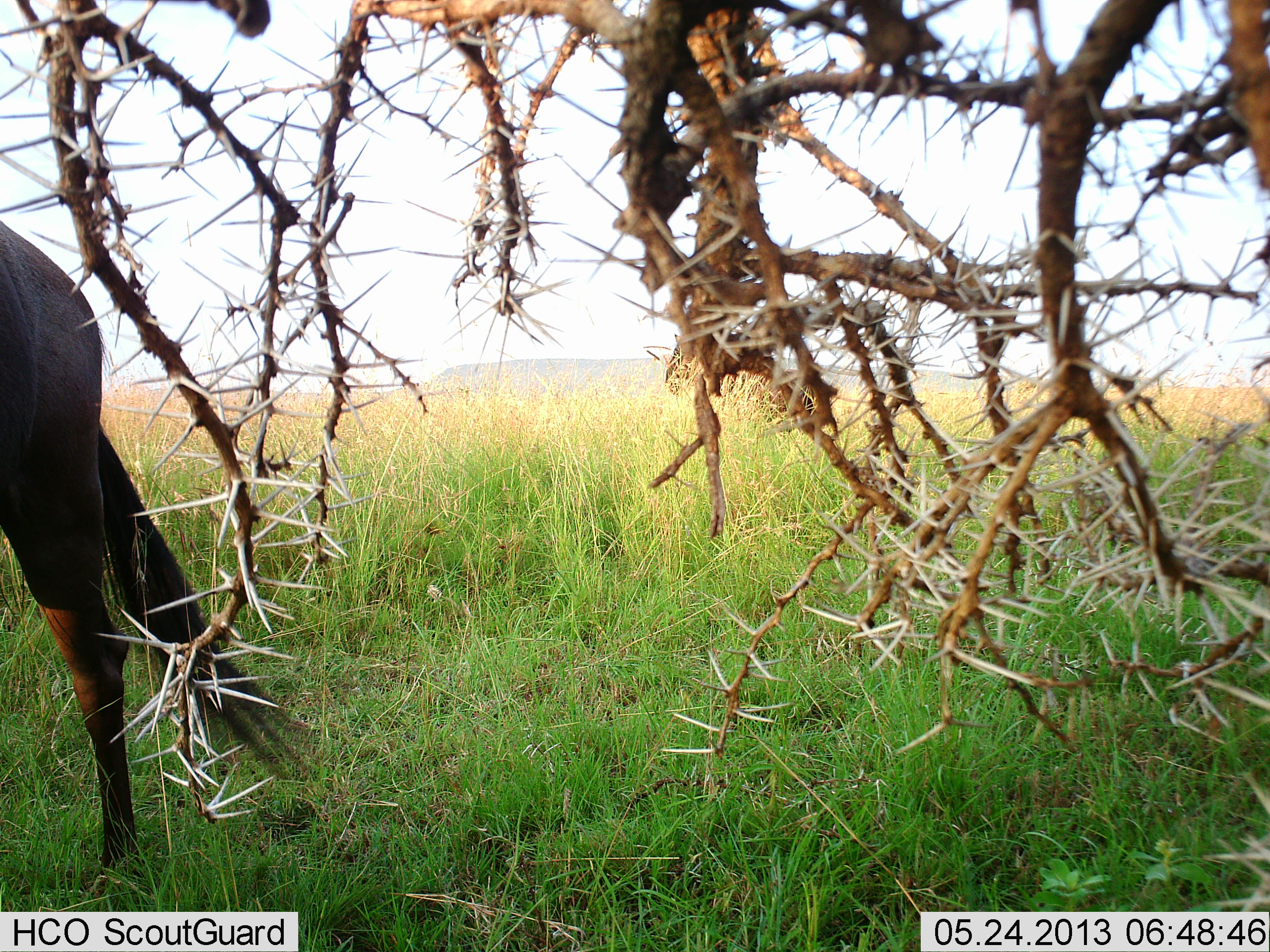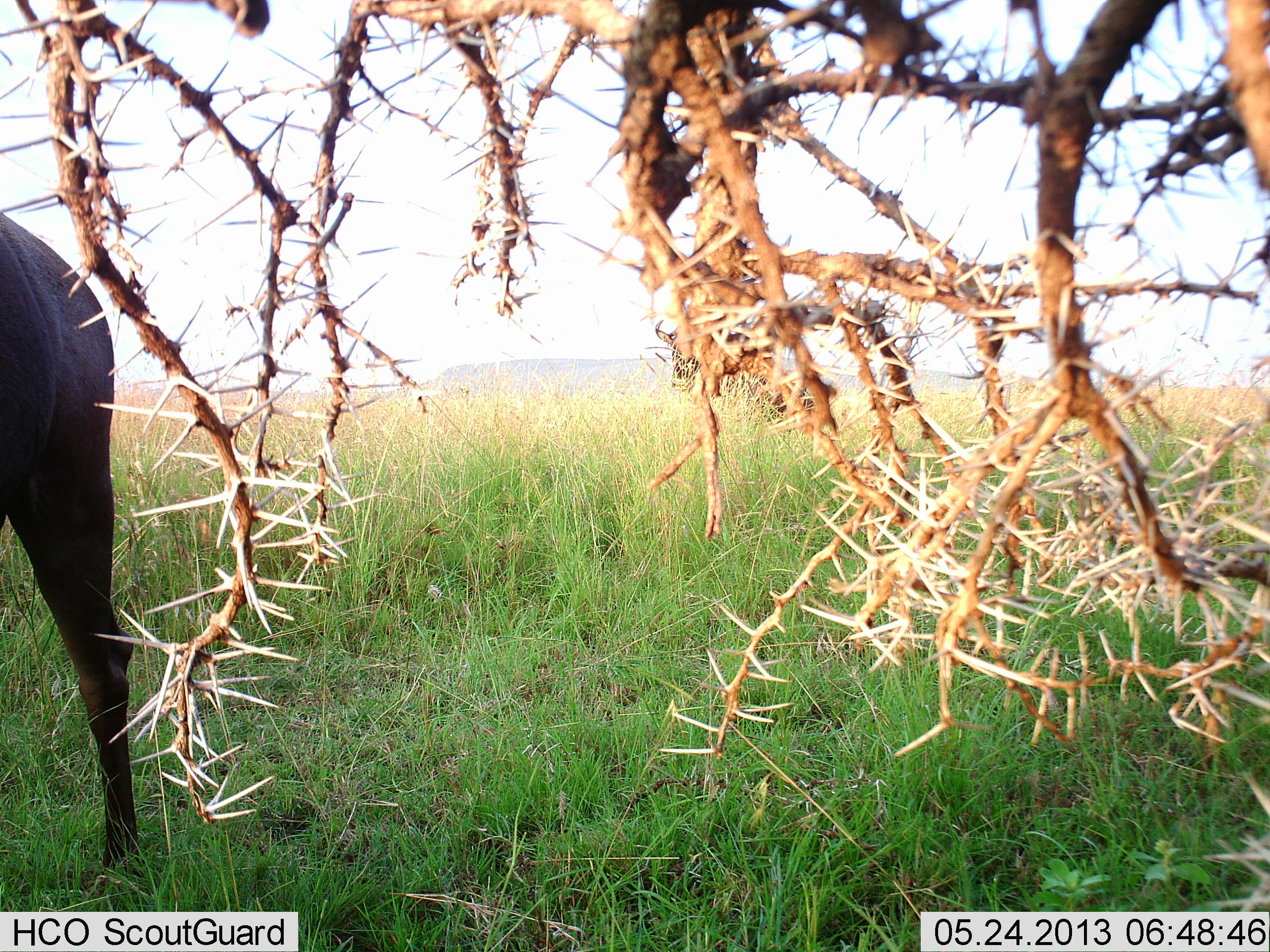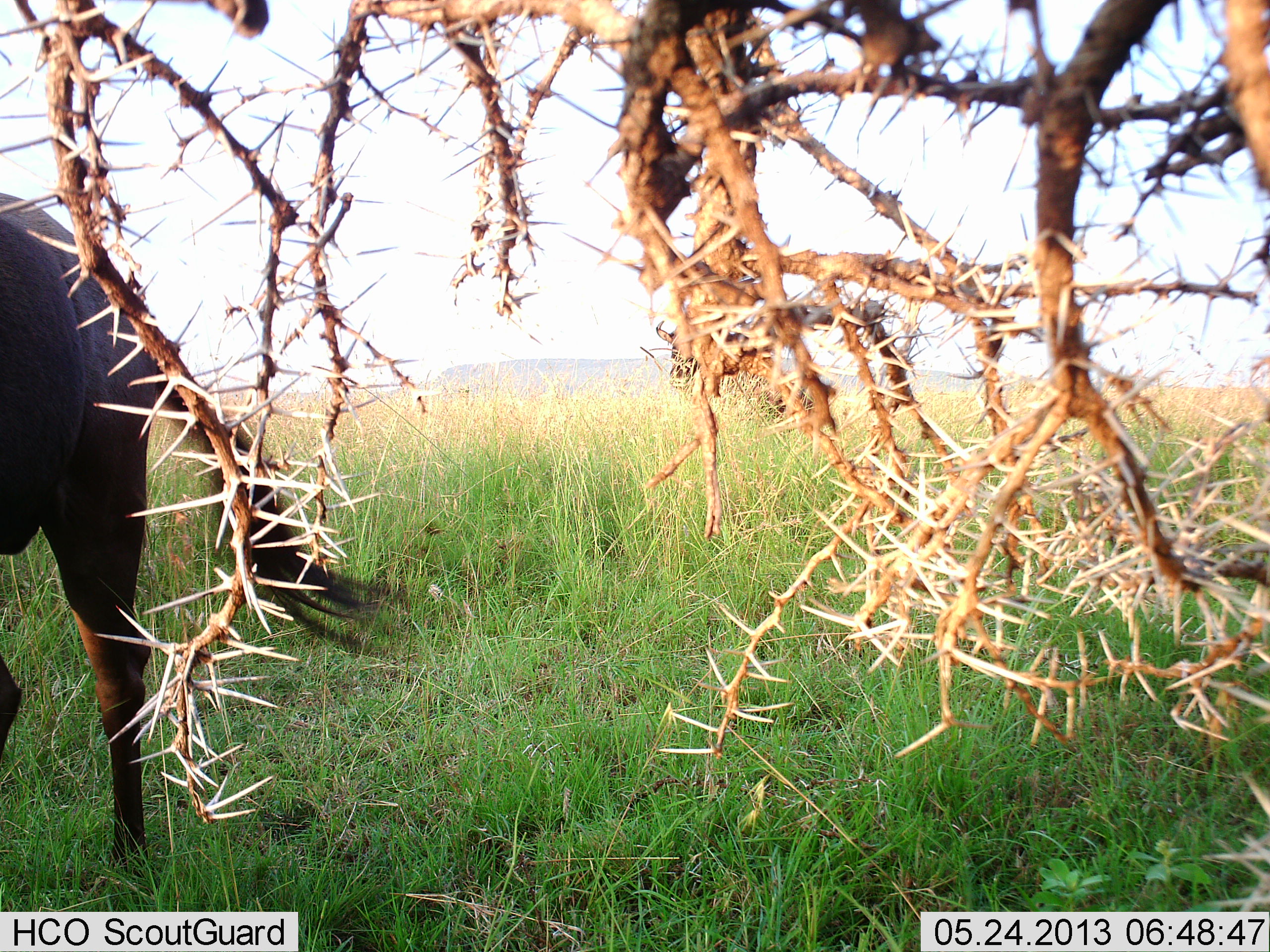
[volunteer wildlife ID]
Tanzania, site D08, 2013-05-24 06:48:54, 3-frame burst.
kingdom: Animalia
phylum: Chordata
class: Mammalia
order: Artiodactyla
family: Bovidae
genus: Connochaetes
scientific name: Connochaetes taurinus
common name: blue wildebeest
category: wildebeest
Wildebeest (blue wildebeest) (Connochaetes taurinus), count 1. Behavior (volunteer vote fractions): standing 86%, resting 0%, moving 9%, interacting 0%. Young present (vote fraction): 0%. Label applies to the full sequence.